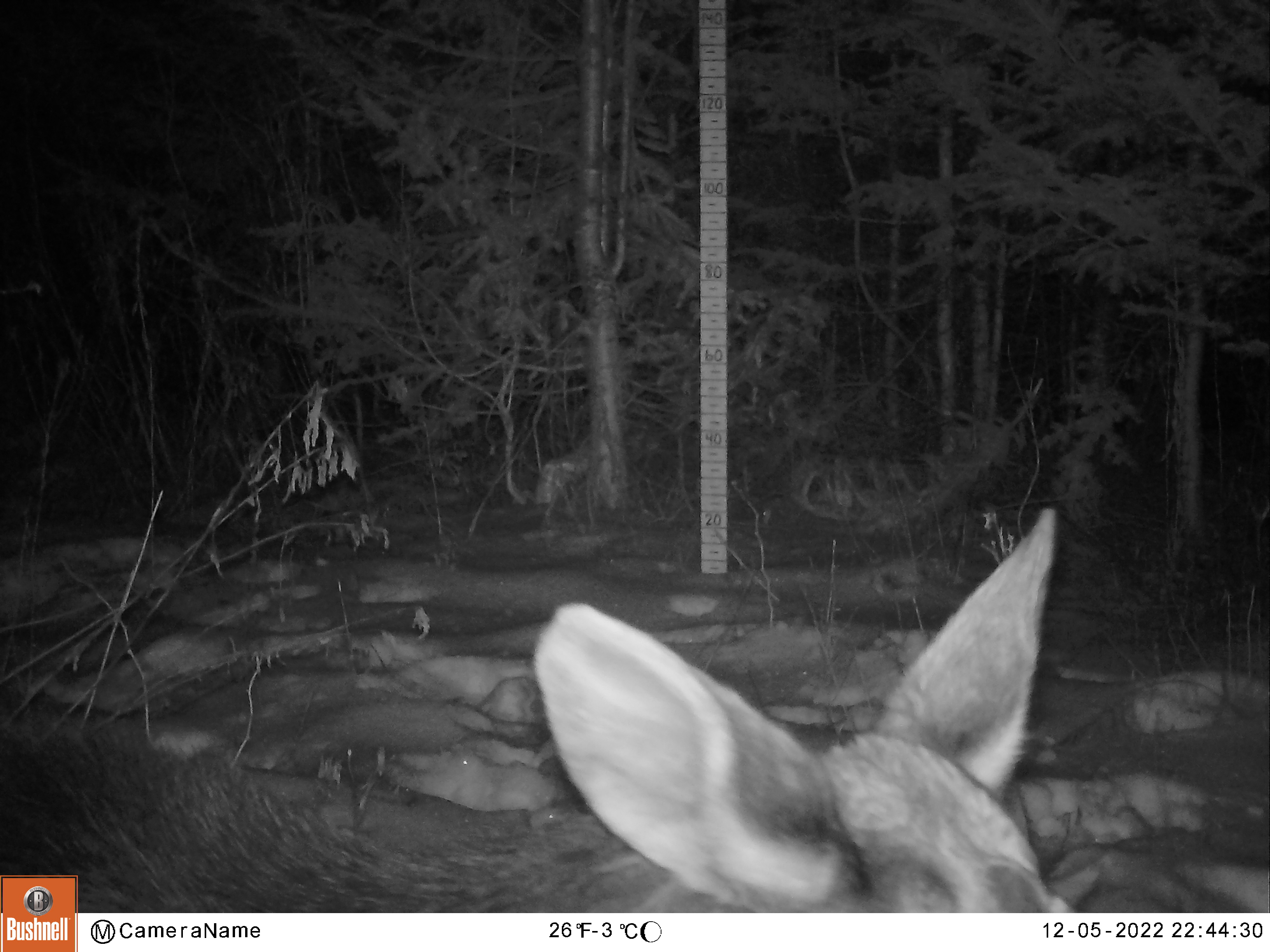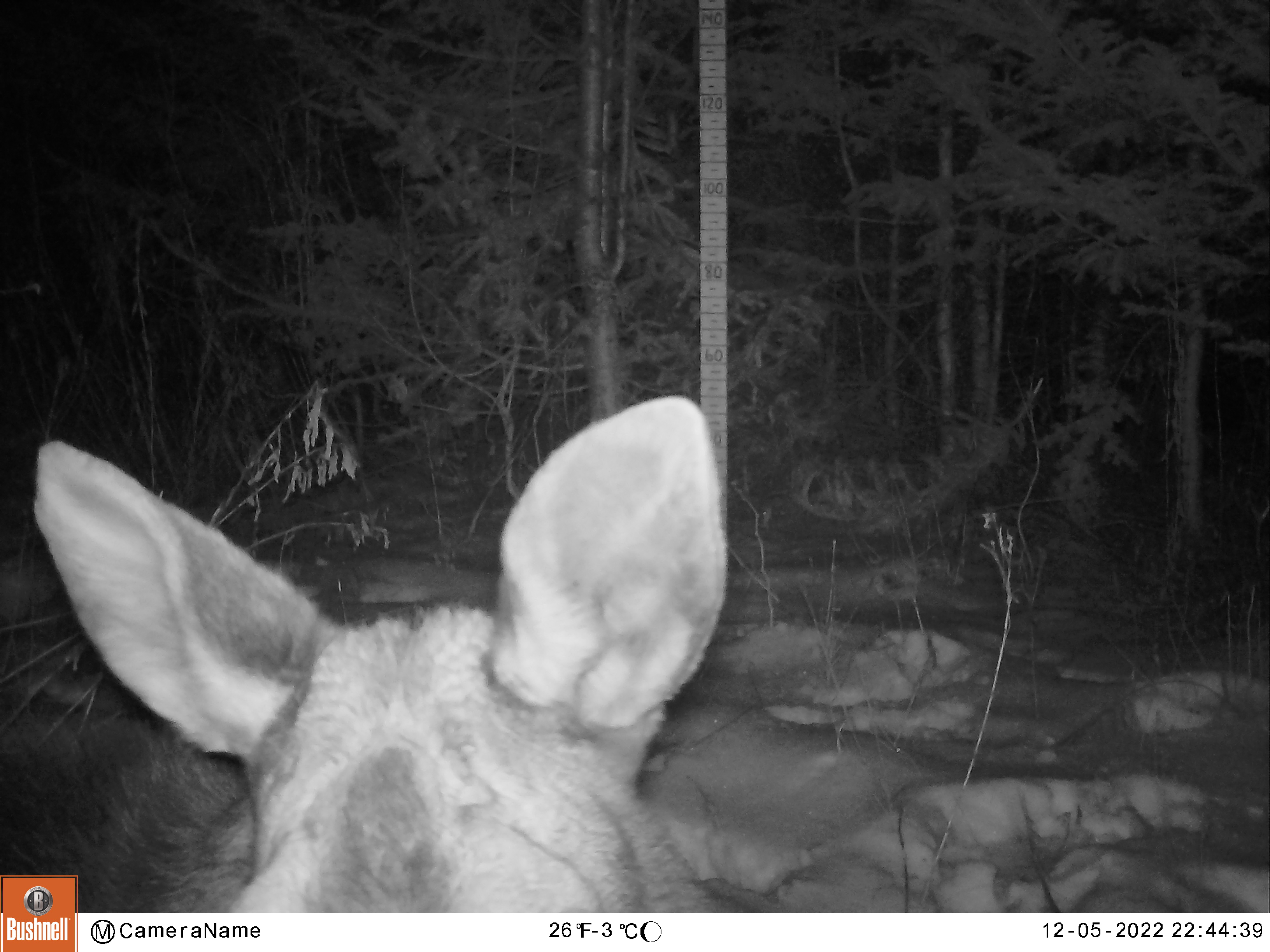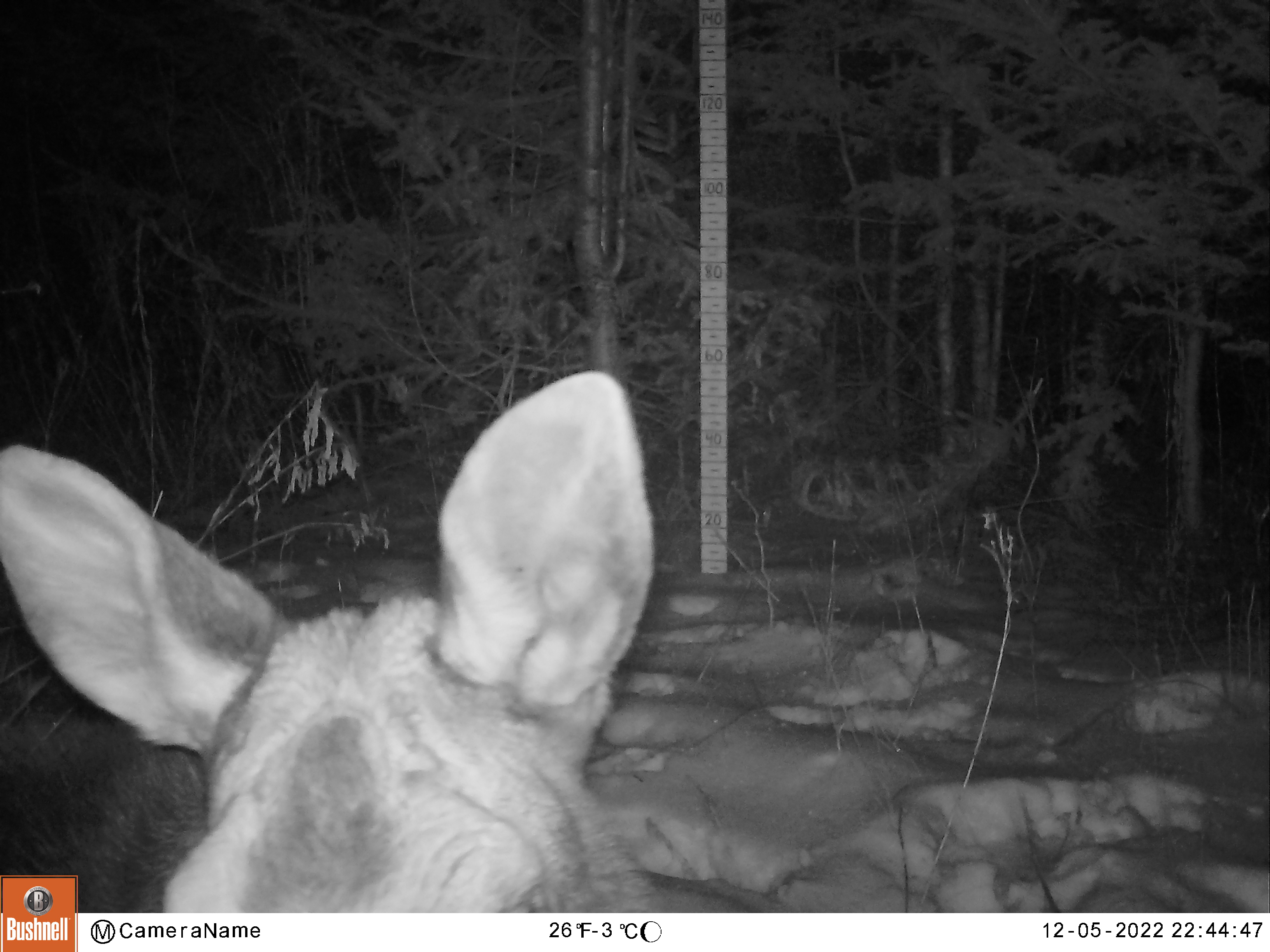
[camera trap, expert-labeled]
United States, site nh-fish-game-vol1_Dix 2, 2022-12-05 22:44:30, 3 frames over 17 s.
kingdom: Animalia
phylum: Chordata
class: Mammalia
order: Artiodactyla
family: Cervidae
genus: Alces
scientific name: Alces alces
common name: moose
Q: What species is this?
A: Moose (Alces alces).